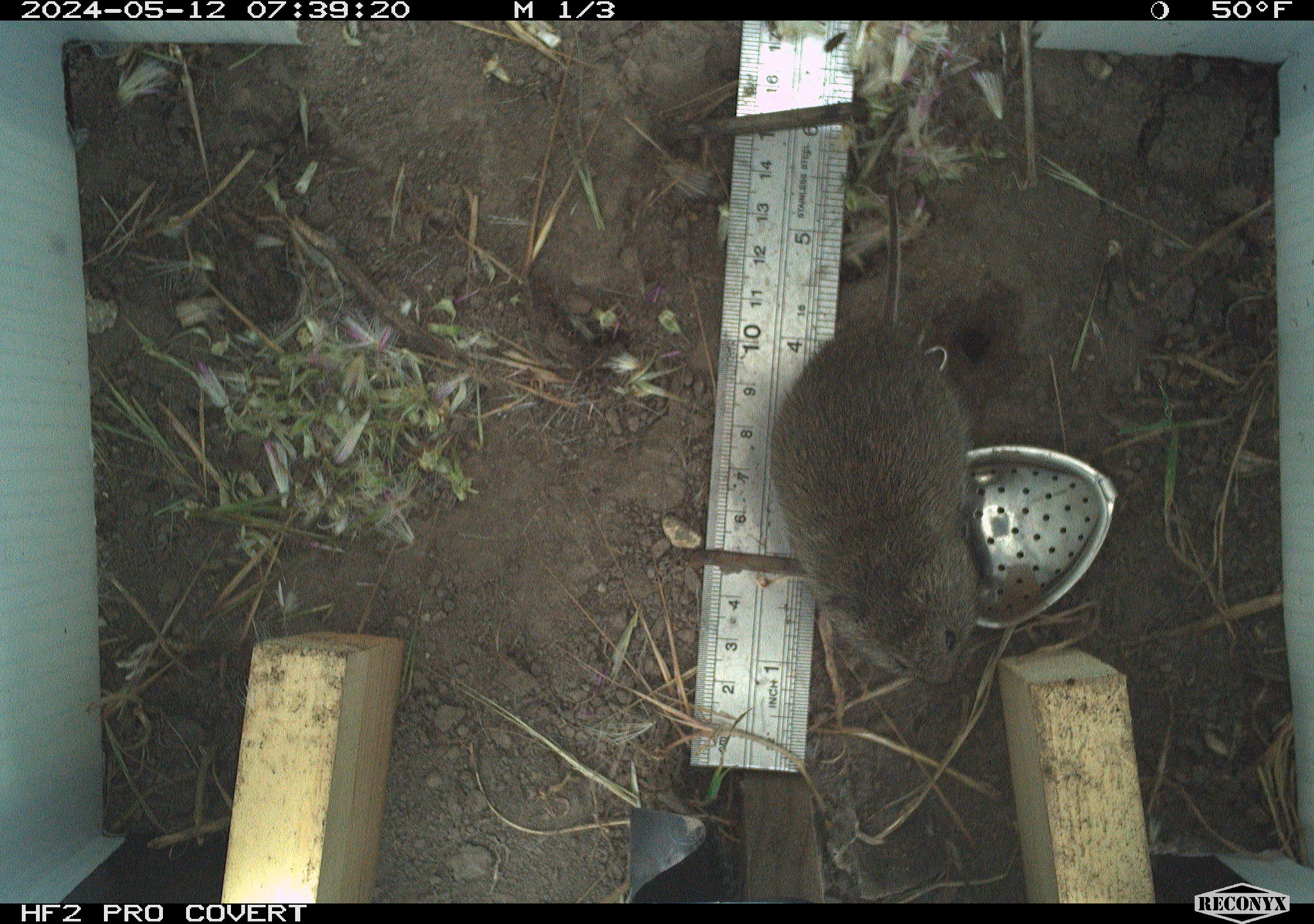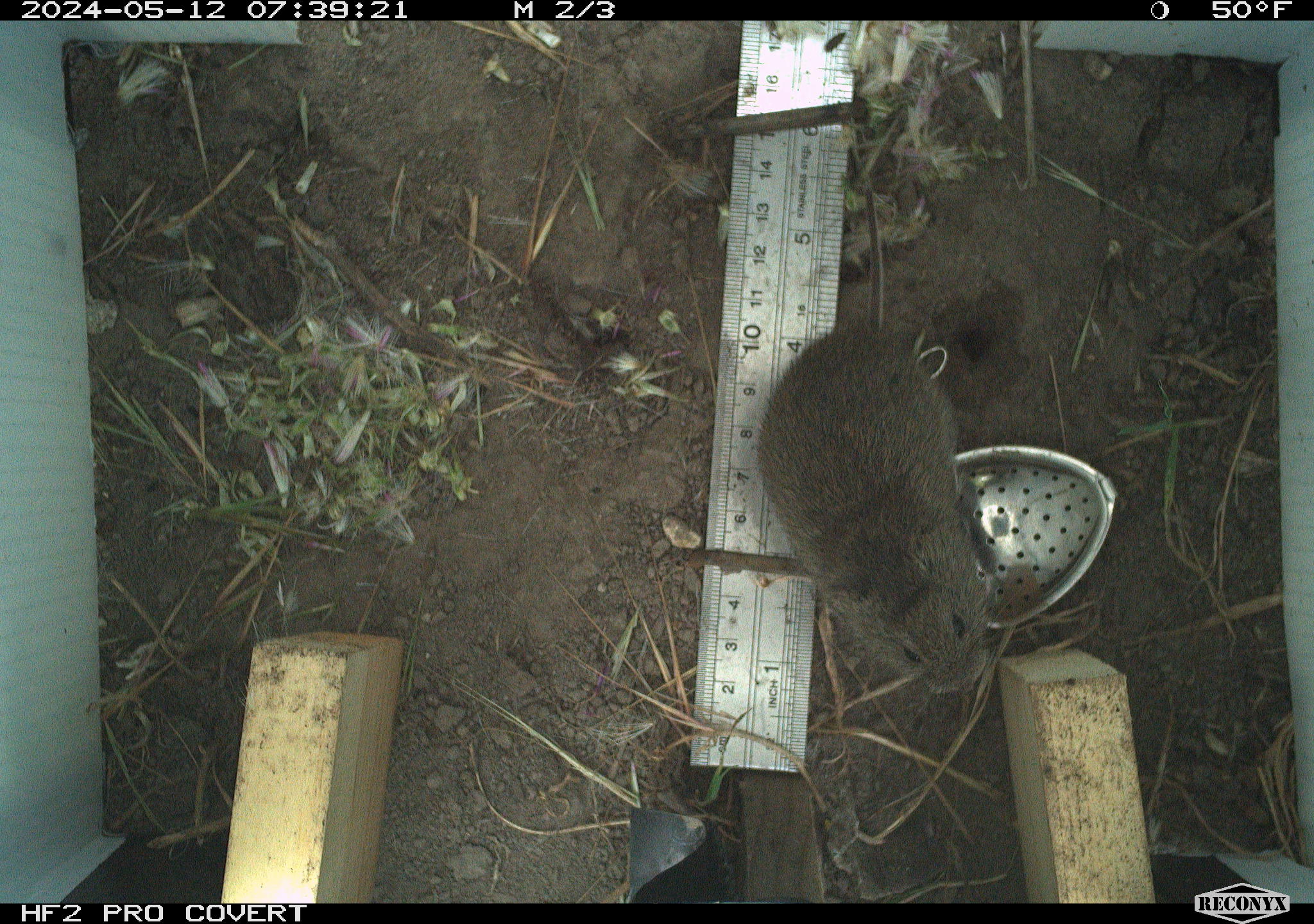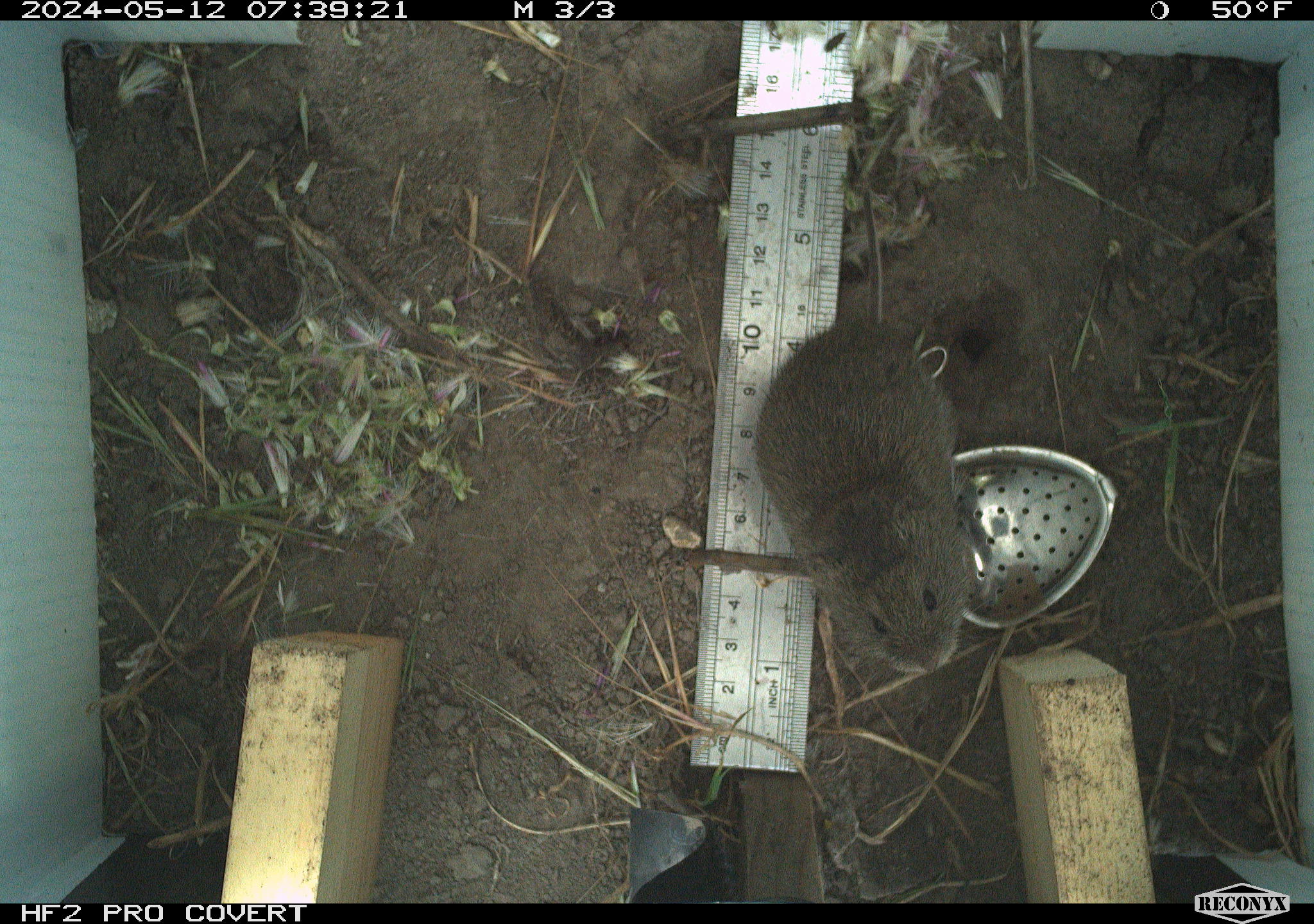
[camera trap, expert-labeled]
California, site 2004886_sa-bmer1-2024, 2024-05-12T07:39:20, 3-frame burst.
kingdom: Animalia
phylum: Chordata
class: Mammalia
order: Rodentia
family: Cricetidae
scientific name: Arvicolinae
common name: voles, lemmings, and muskrats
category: arvicolinae subfamily